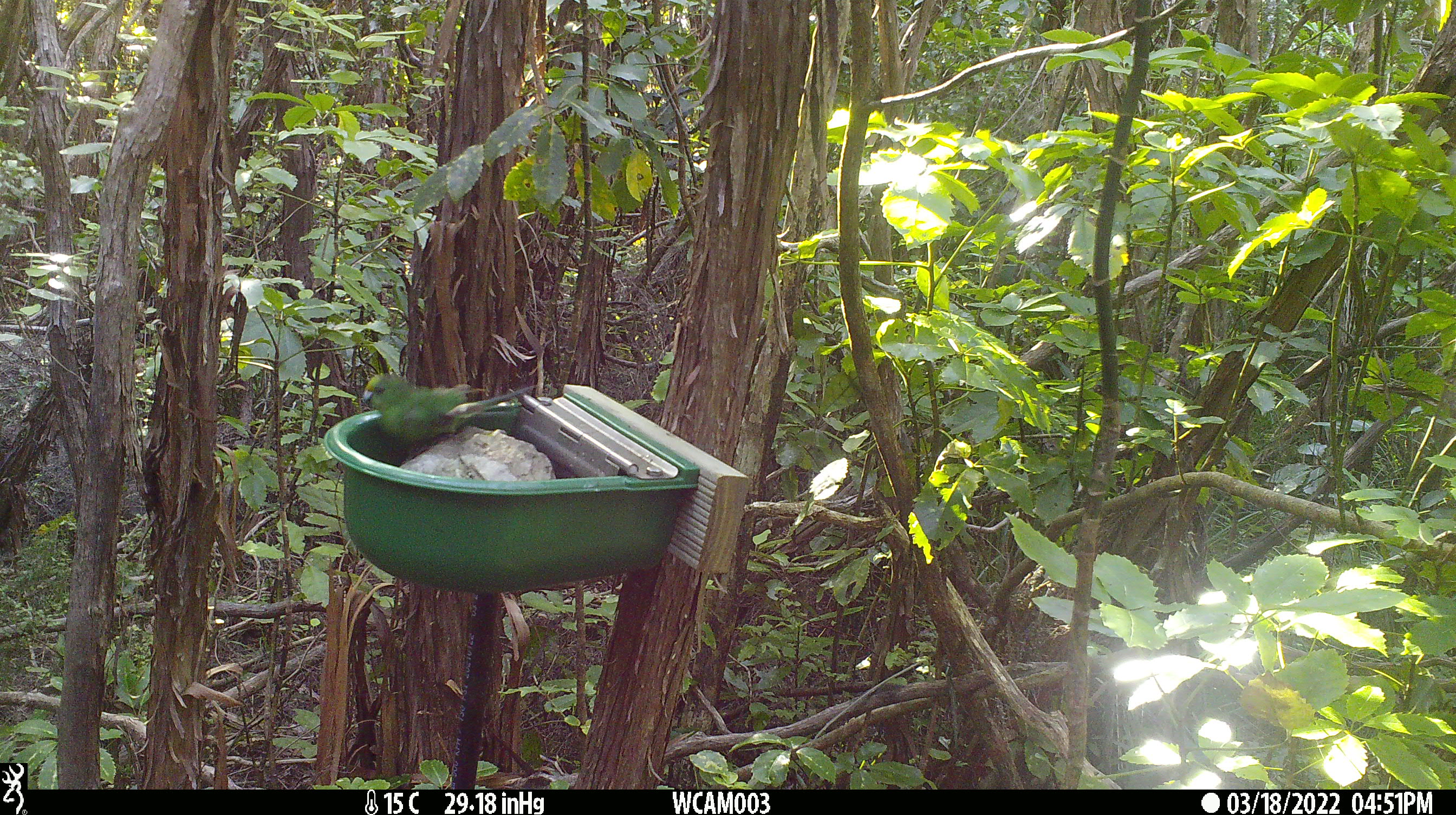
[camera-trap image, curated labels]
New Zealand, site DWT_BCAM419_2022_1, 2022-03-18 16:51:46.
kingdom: Animalia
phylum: Chordata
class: Aves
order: Psittaciformes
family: Psittaculidae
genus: Cyanoramphus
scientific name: Cyanoramphus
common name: parakeet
Parakeet (Cyanoramphus).